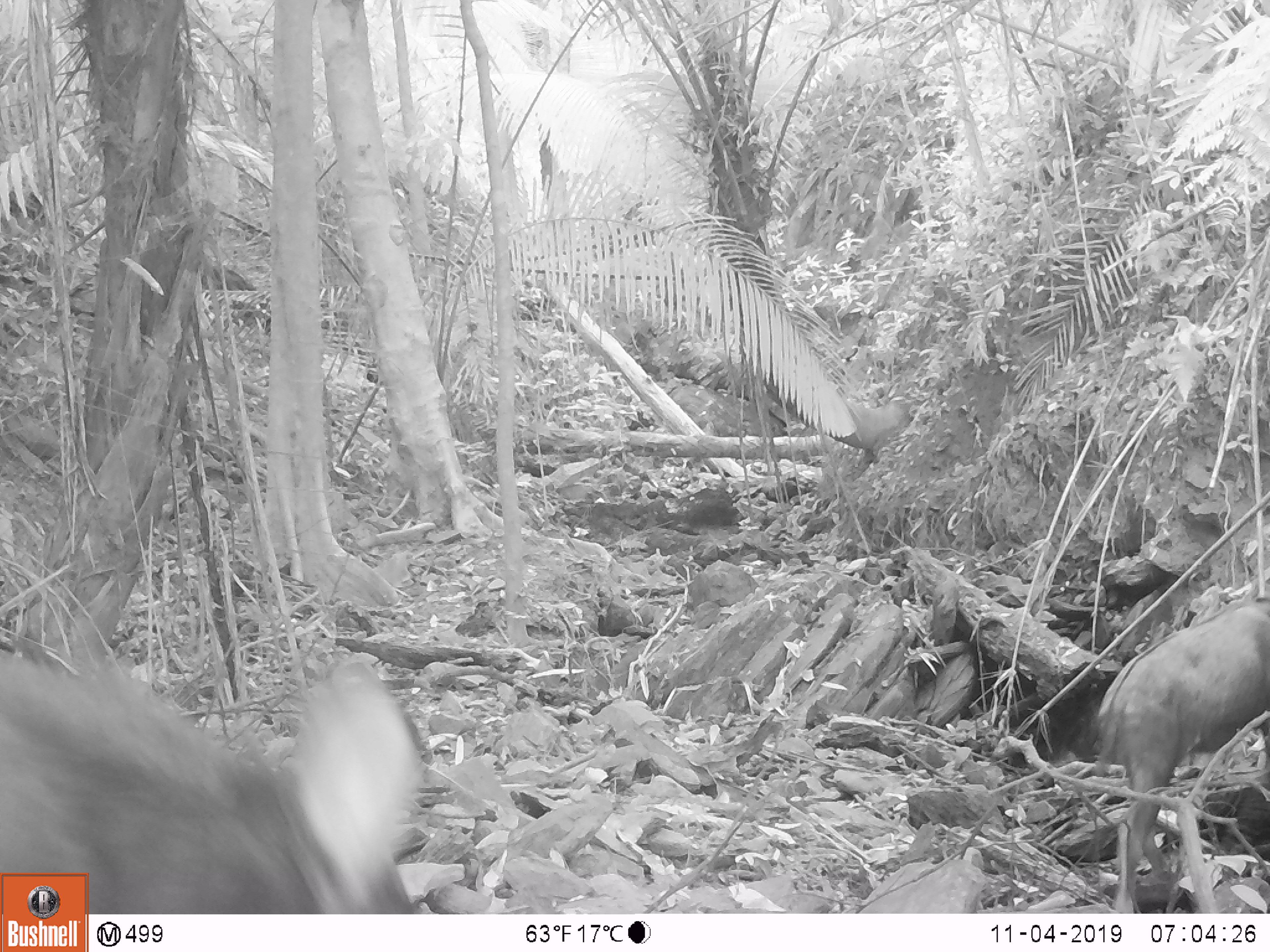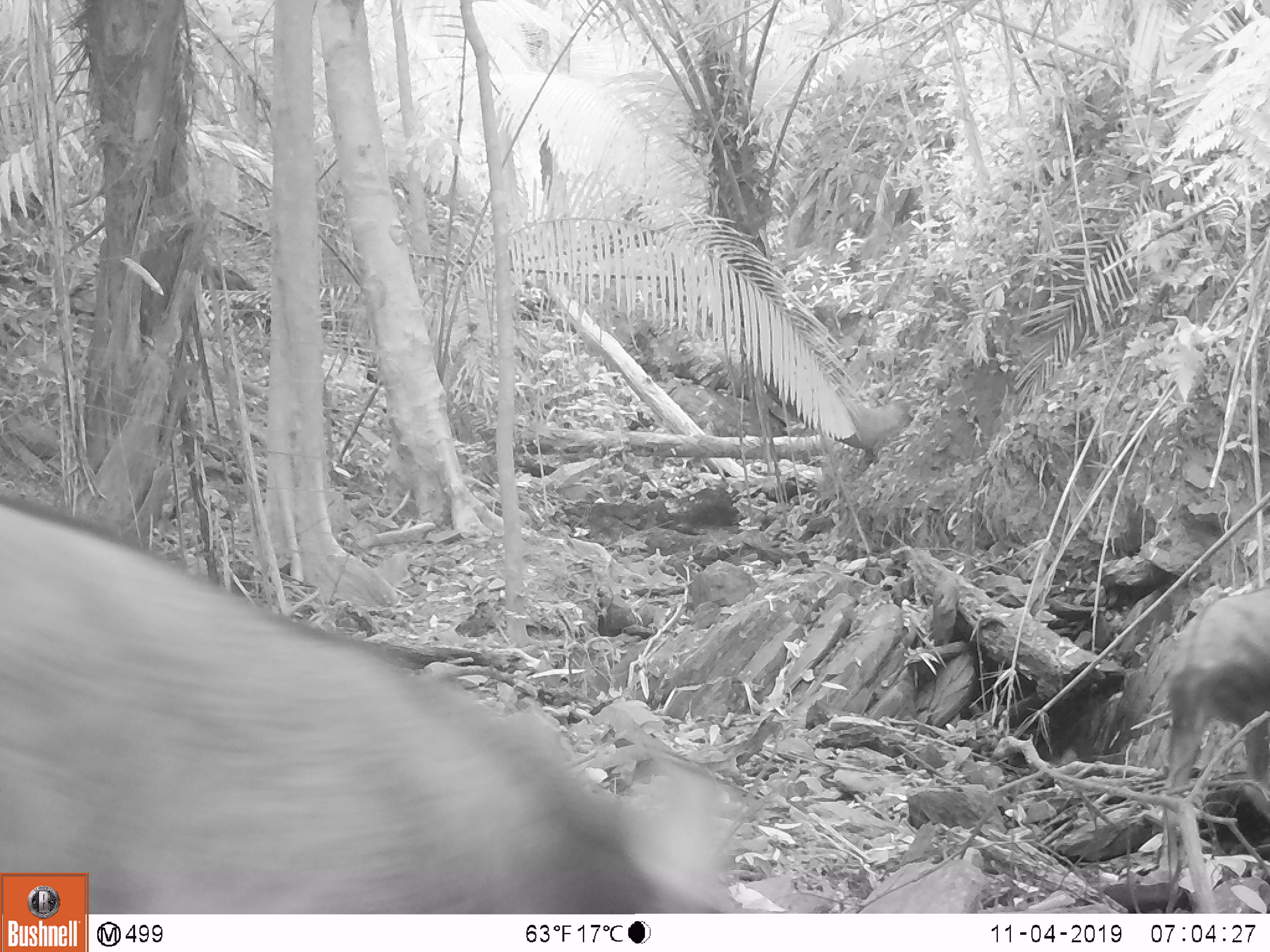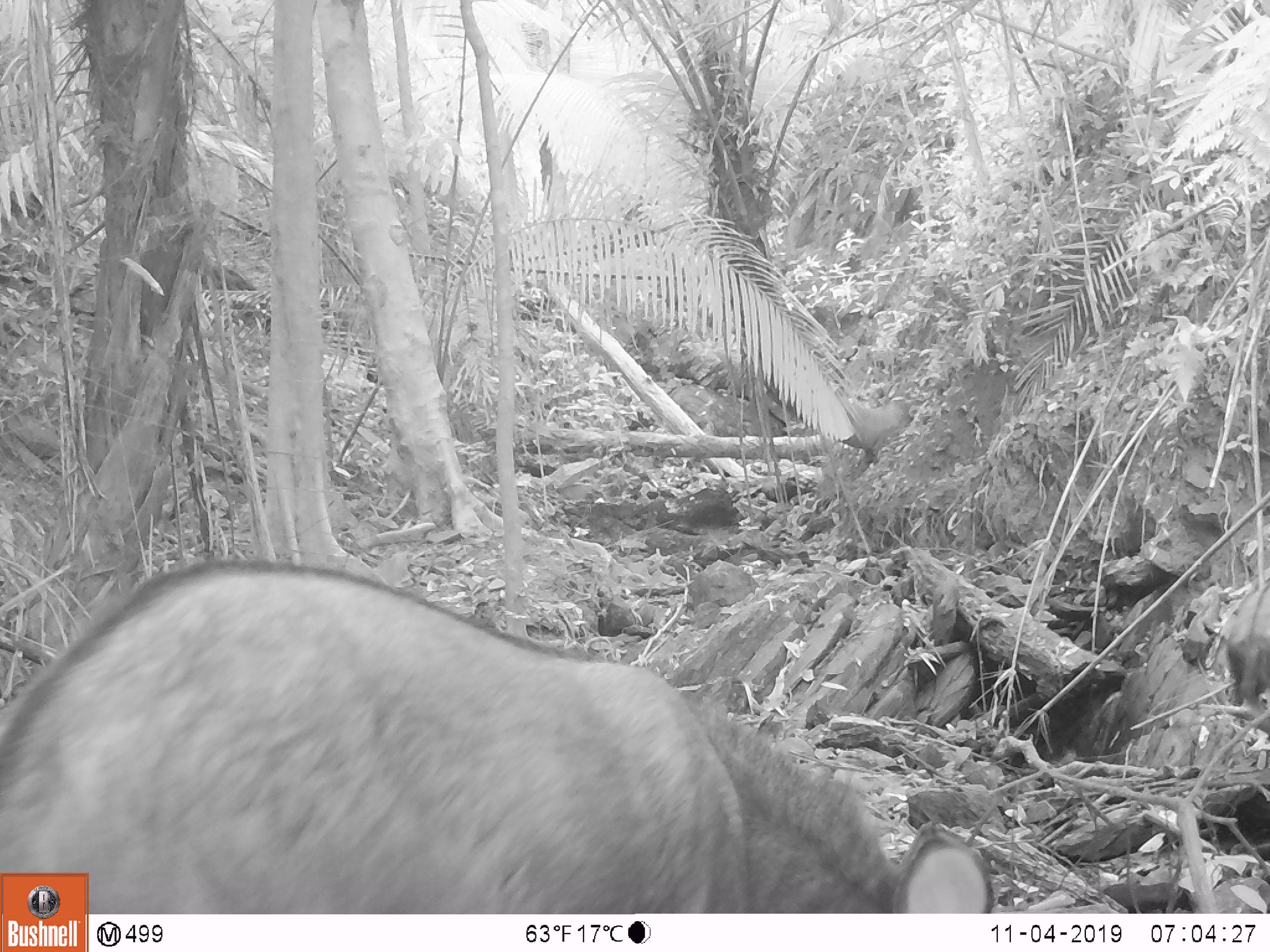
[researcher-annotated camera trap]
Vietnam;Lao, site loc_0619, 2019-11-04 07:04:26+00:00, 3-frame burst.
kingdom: Animalia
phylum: Chordata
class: Mammalia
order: Artiodactyla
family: Bovidae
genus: Capricornis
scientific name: Capricornis sumatraensis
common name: chinese serow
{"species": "chinese serow (Capricornis sumatraensis)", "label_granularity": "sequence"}